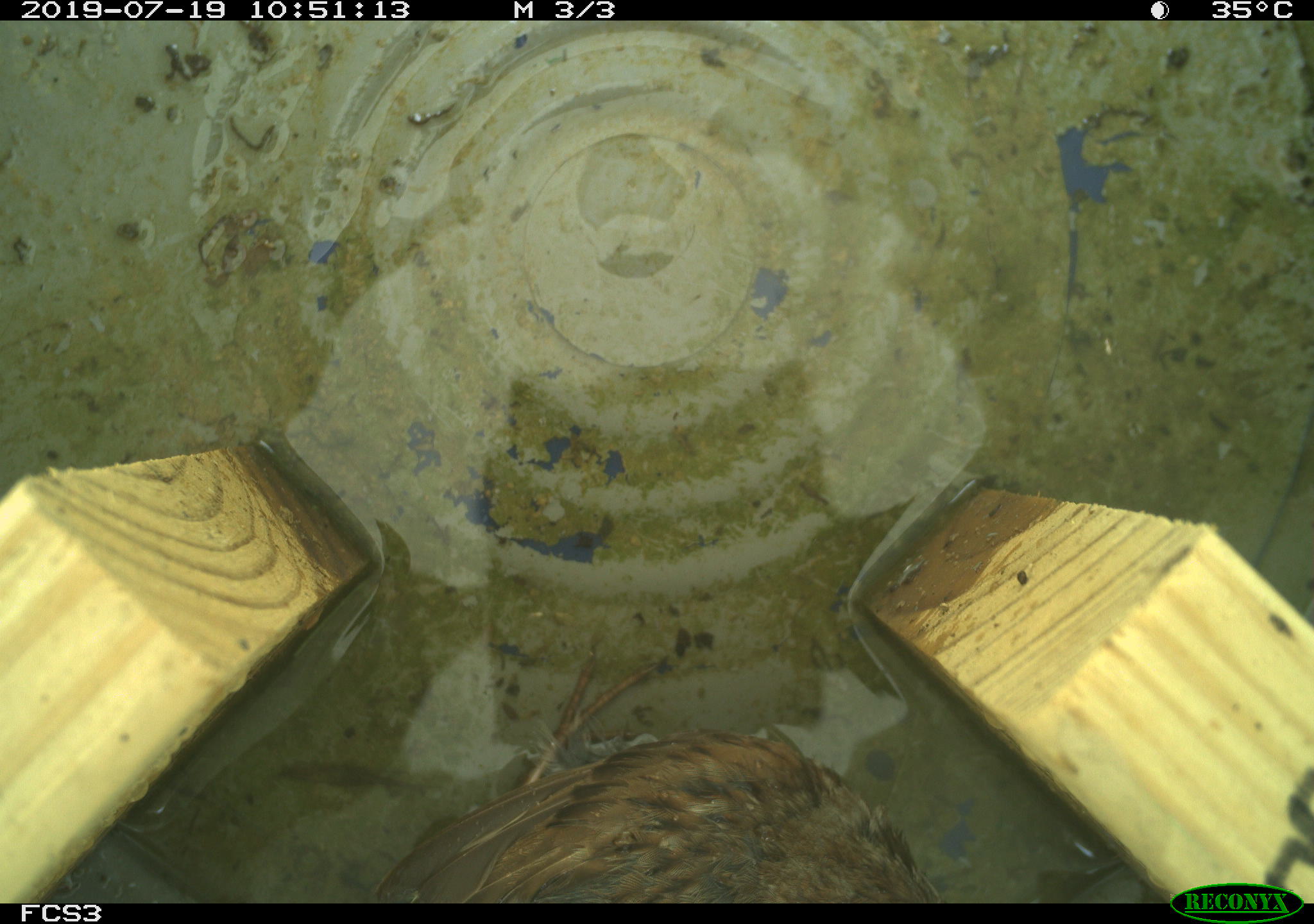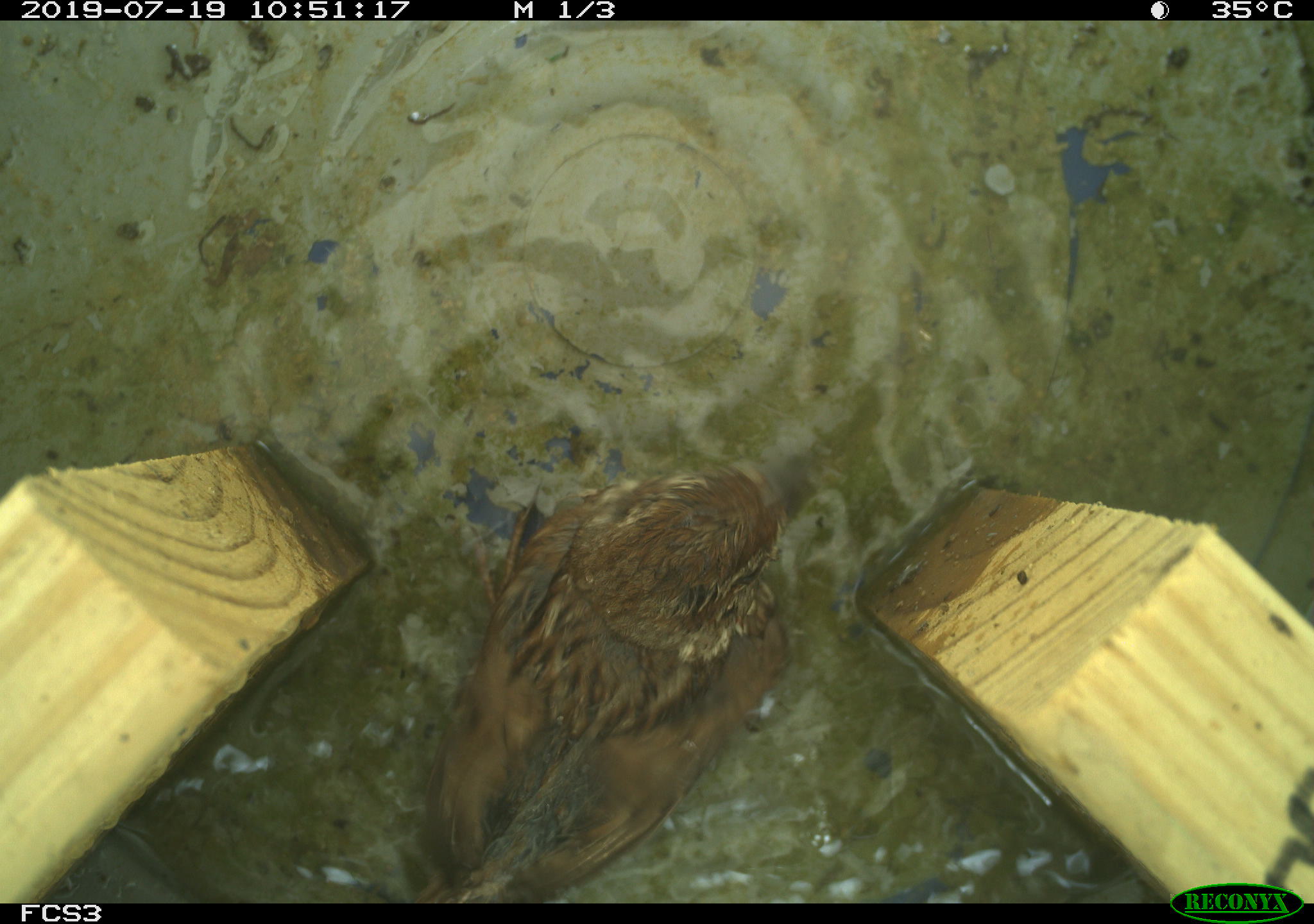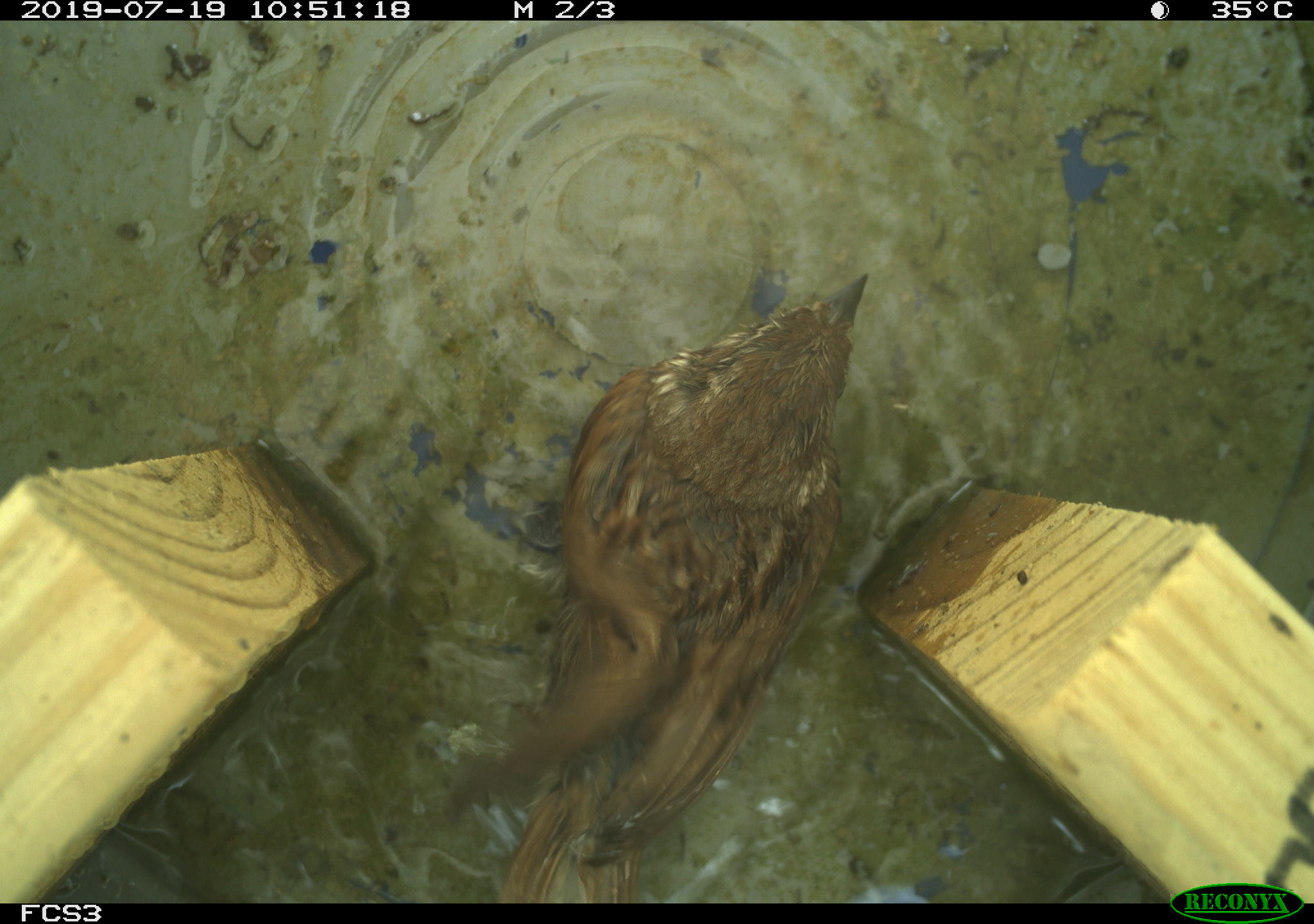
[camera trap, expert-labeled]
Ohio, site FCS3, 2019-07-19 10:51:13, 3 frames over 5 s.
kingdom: Animalia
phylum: Chordata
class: Aves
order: Passeriformes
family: Passerellidae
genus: Melospiza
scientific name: Melospiza melodia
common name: song sparrow